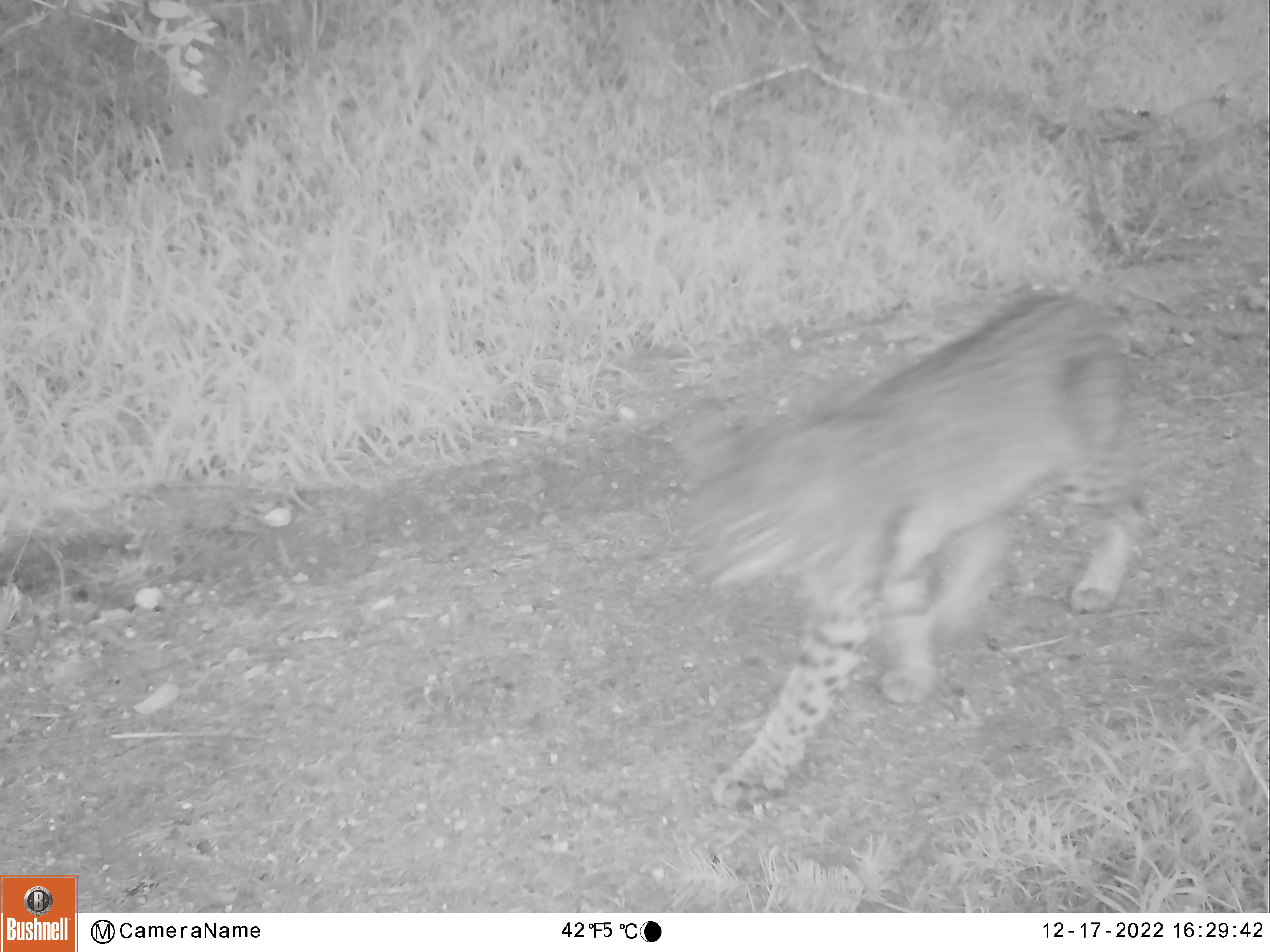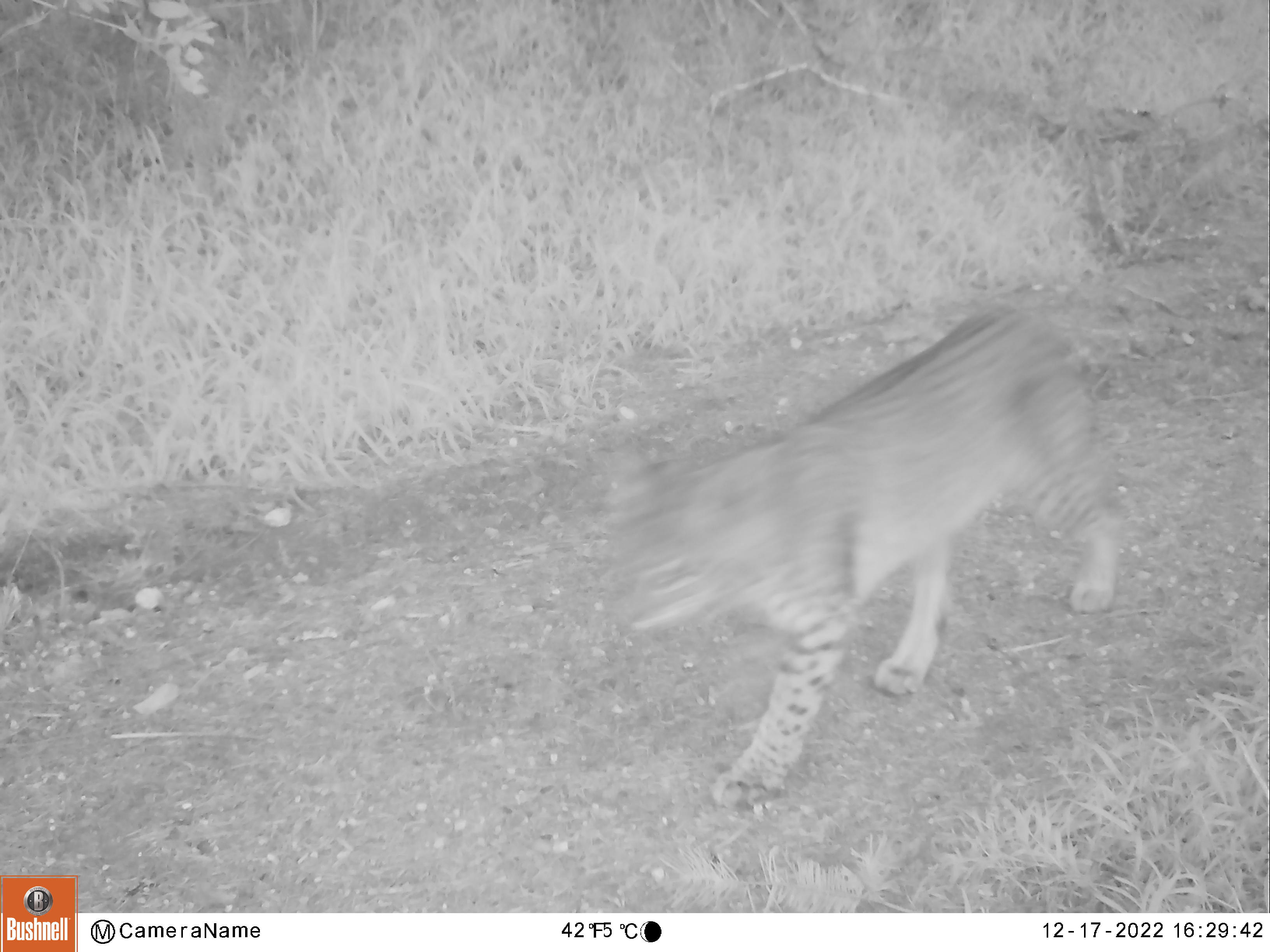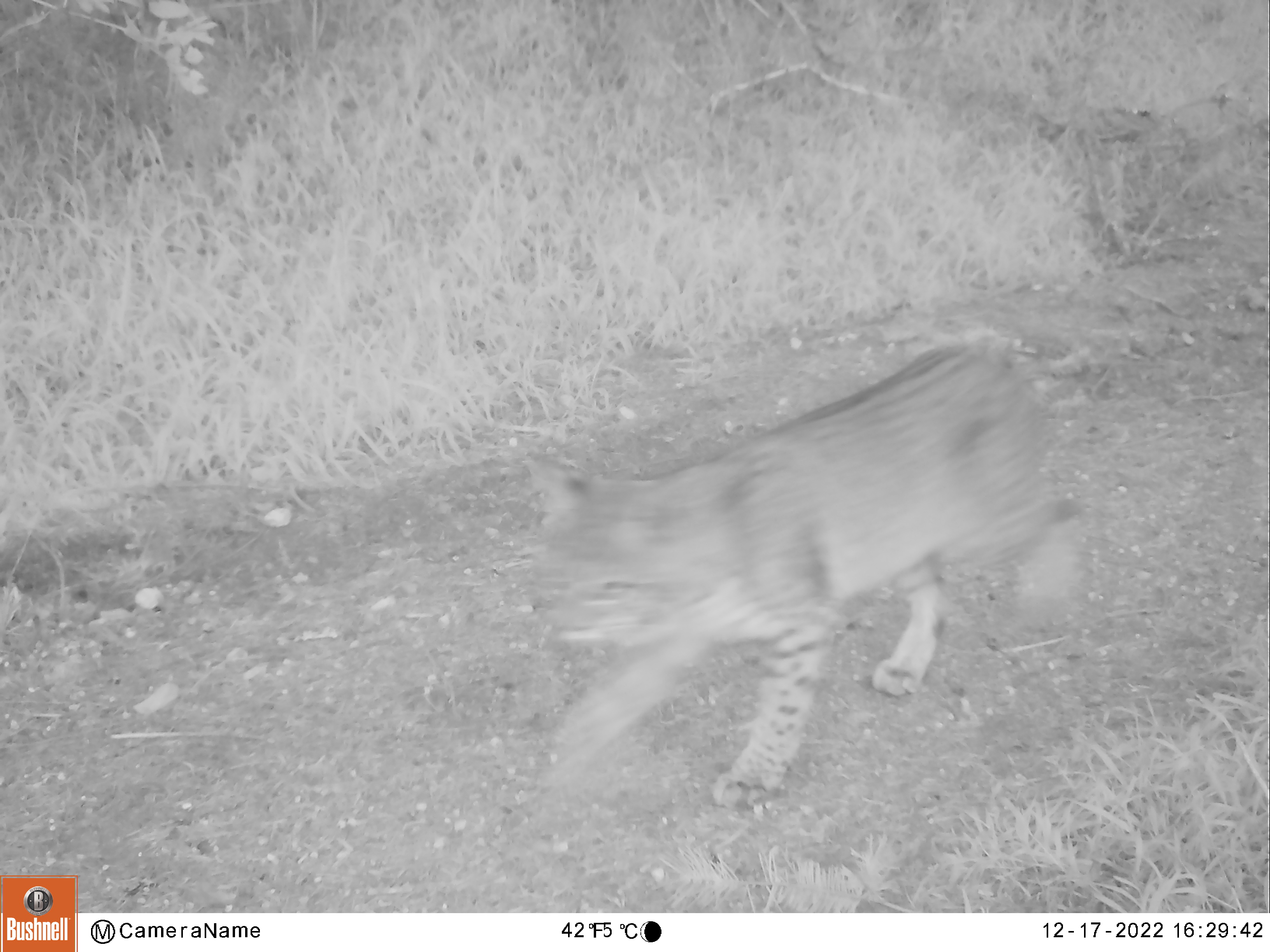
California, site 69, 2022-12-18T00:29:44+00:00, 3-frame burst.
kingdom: Animalia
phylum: Chordata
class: Mammalia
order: Carnivora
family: Felidae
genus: Lynx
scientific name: Lynx rufus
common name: bobcat